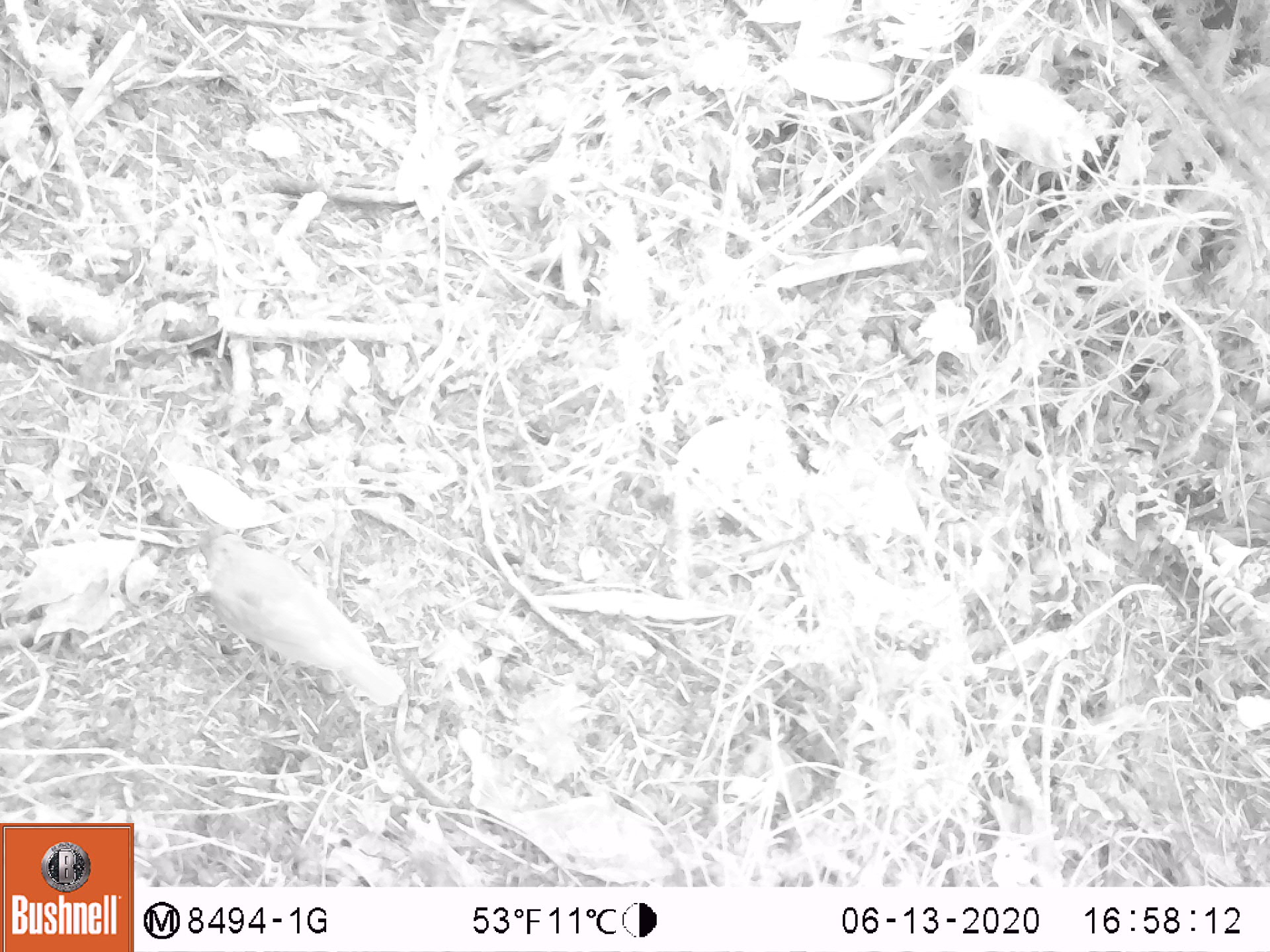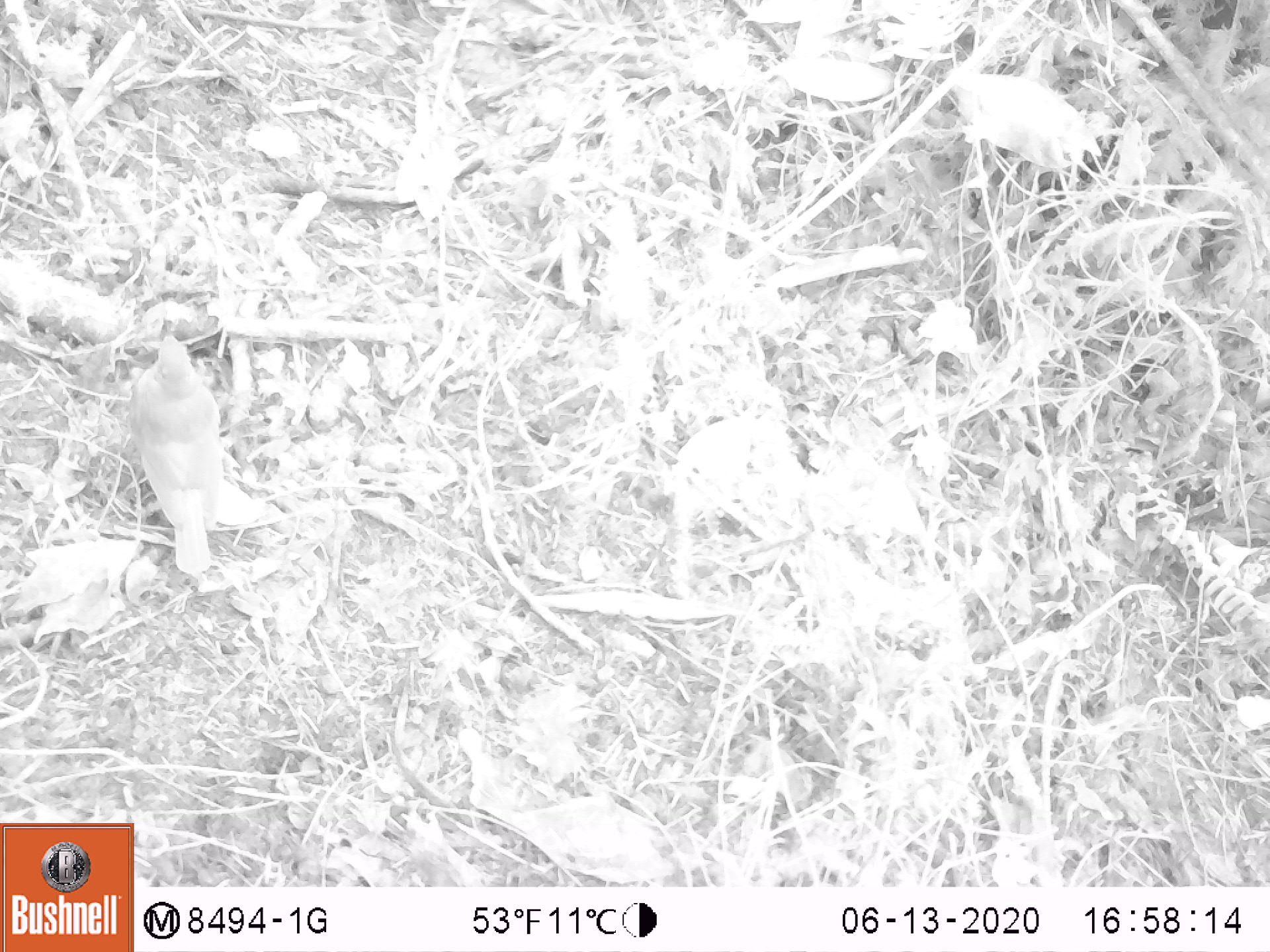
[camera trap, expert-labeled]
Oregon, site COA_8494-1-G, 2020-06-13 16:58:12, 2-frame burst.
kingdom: Animalia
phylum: Chordata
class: Aves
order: Passeriformes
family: Turdidae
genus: Catharus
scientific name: Catharus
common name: brown thrushes and nightingale-thrushes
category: catharus species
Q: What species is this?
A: Catharus species (brown thrushes and nightingale-thrushes) (Catharus).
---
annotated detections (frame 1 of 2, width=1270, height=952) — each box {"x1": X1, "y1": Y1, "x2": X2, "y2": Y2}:
catharus species: {"x1": 203, "y1": 533, "x2": 407, "y2": 711}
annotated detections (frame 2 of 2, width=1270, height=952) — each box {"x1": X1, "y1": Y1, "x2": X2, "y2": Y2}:
catharus species: {"x1": 128, "y1": 333, "x2": 231, "y2": 573}